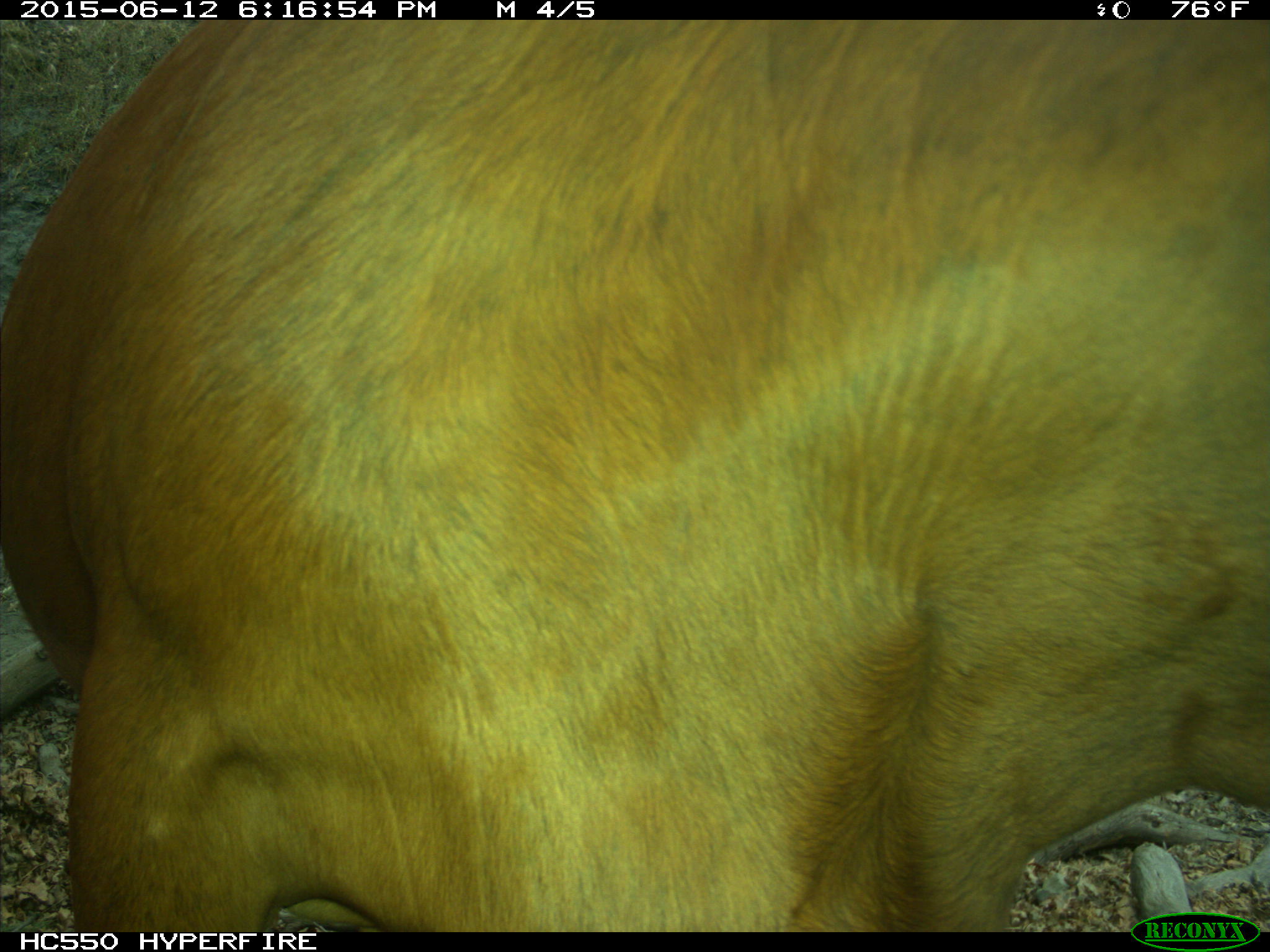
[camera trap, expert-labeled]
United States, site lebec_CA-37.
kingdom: Animalia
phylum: Chordata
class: Mammalia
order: Artiodactyla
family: Bovidae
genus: Bos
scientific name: Bos taurus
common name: domestic cow